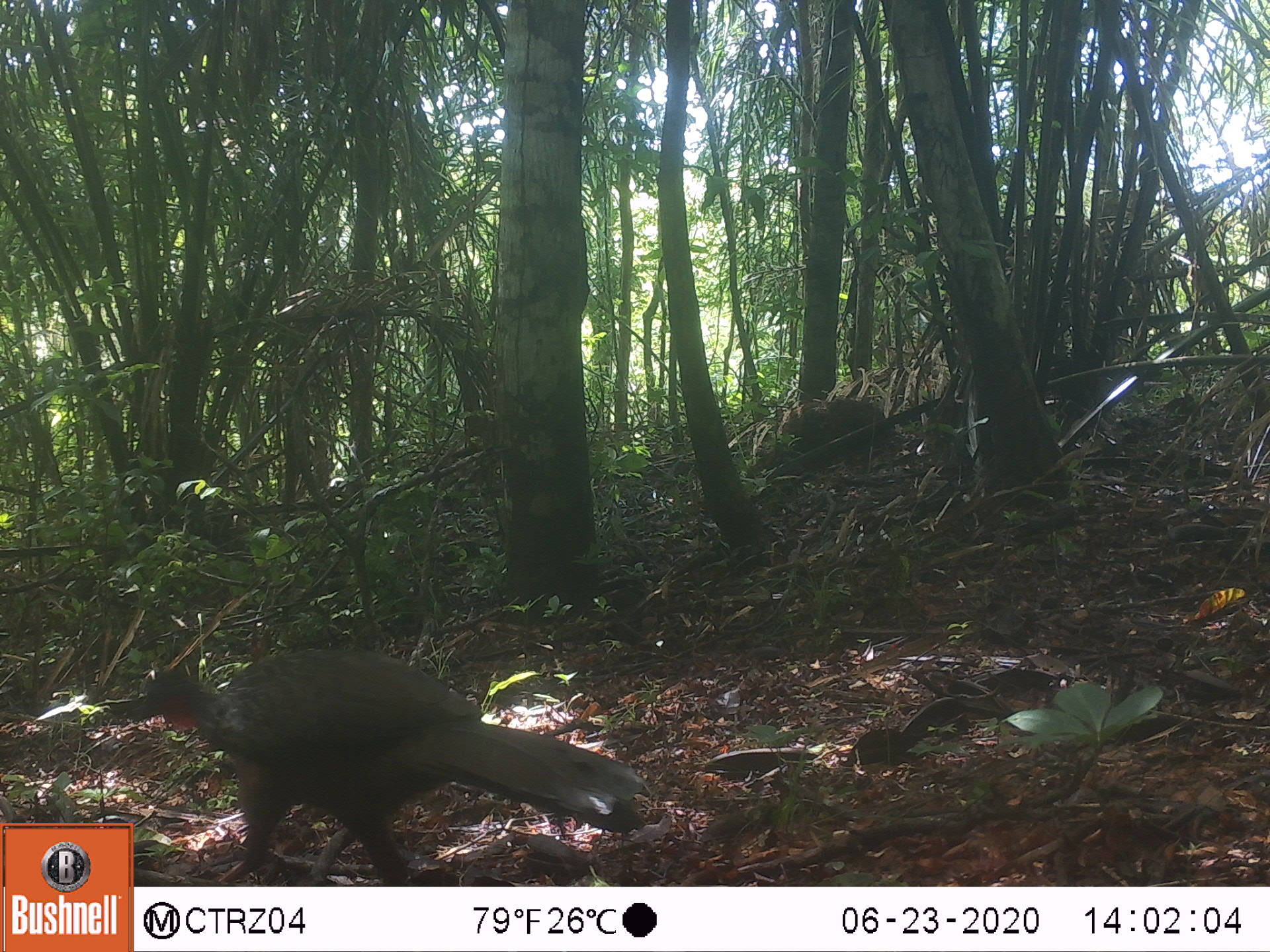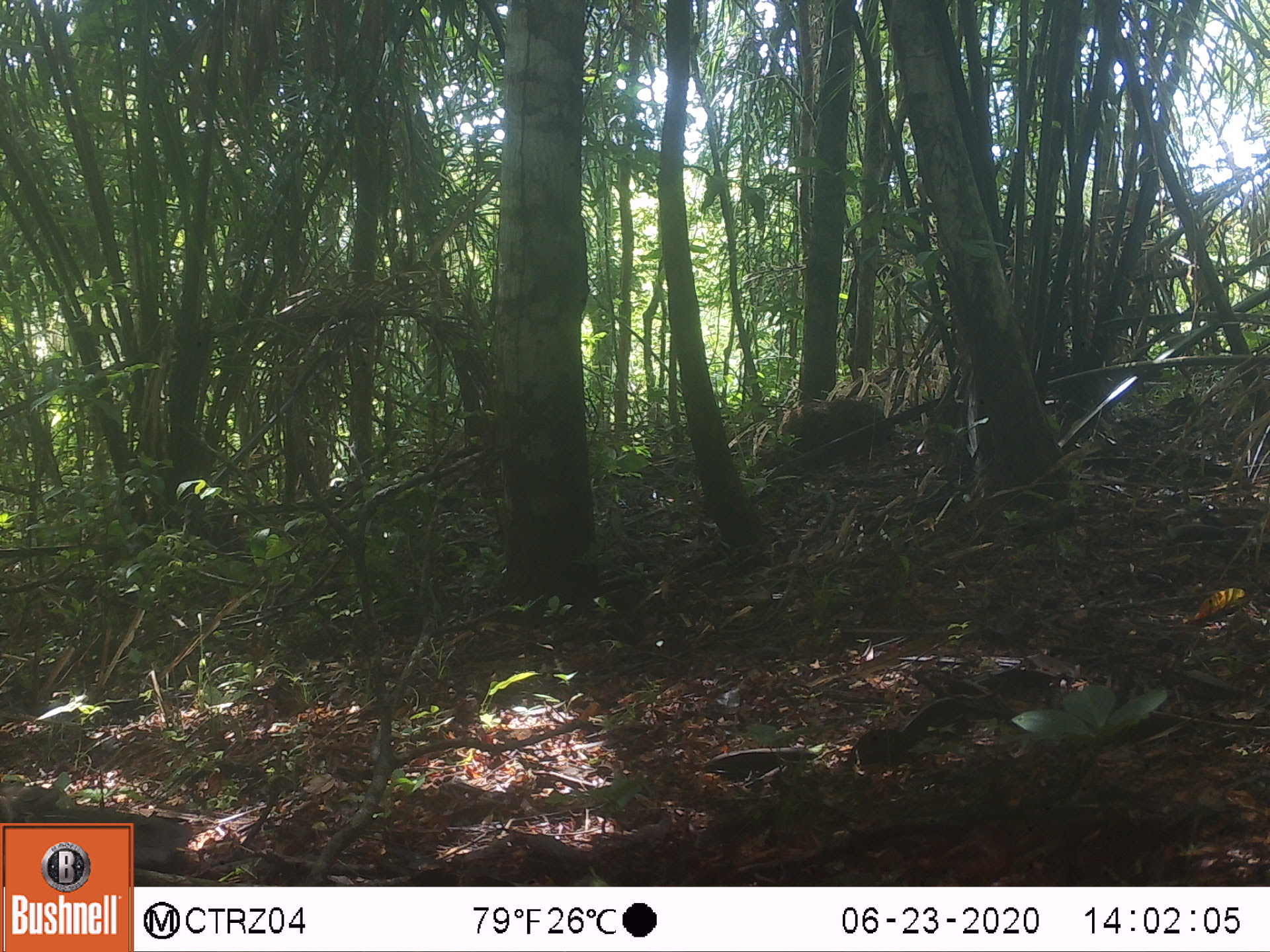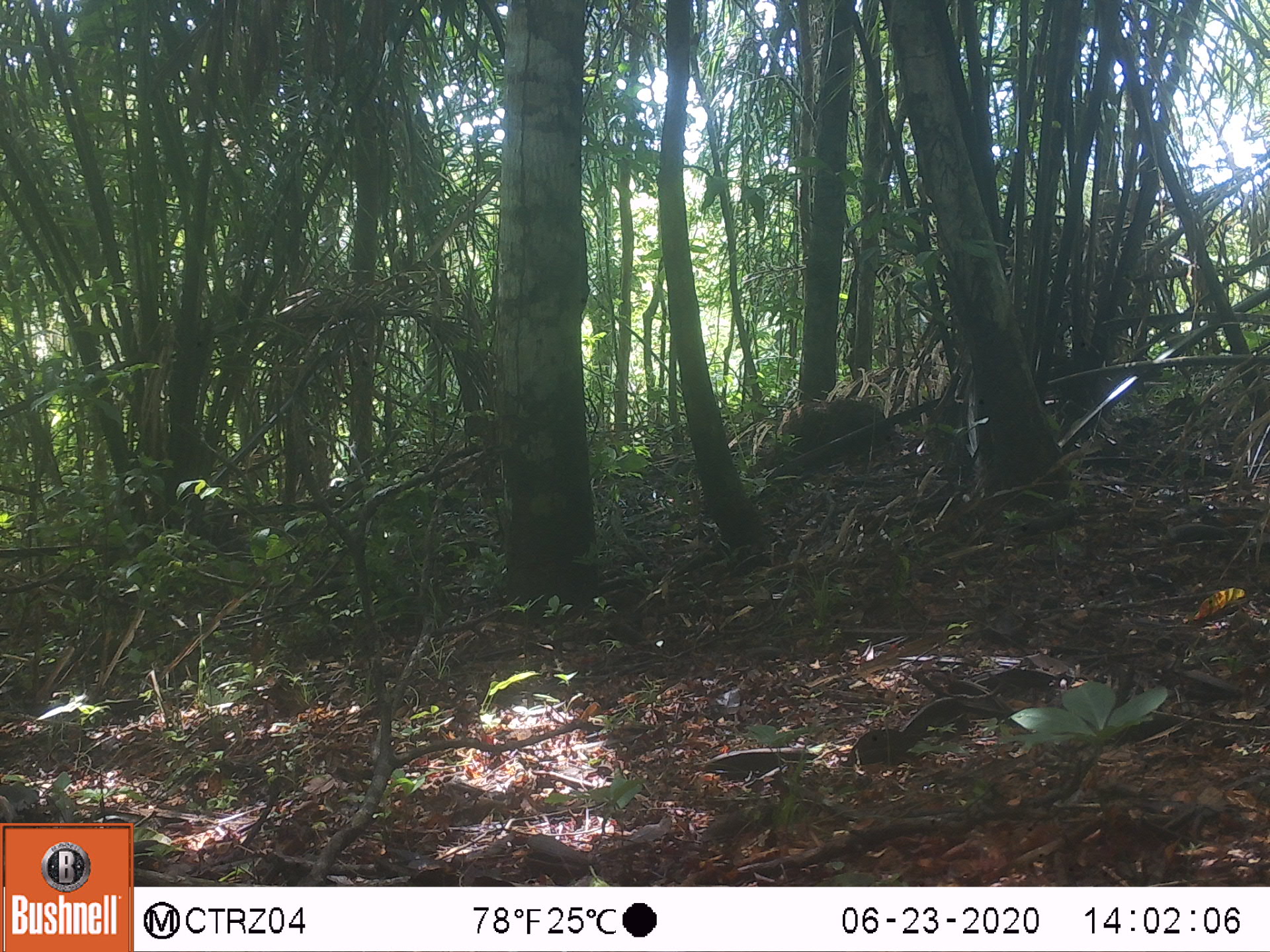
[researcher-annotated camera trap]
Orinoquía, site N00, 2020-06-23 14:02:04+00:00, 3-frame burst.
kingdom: Animalia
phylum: Chordata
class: Aves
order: Galliformes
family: Cracidae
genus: Penelope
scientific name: Penelope jacquacu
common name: spix's guan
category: spixs guan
Spixs guan (spix's guan) (Penelope jacquacu).